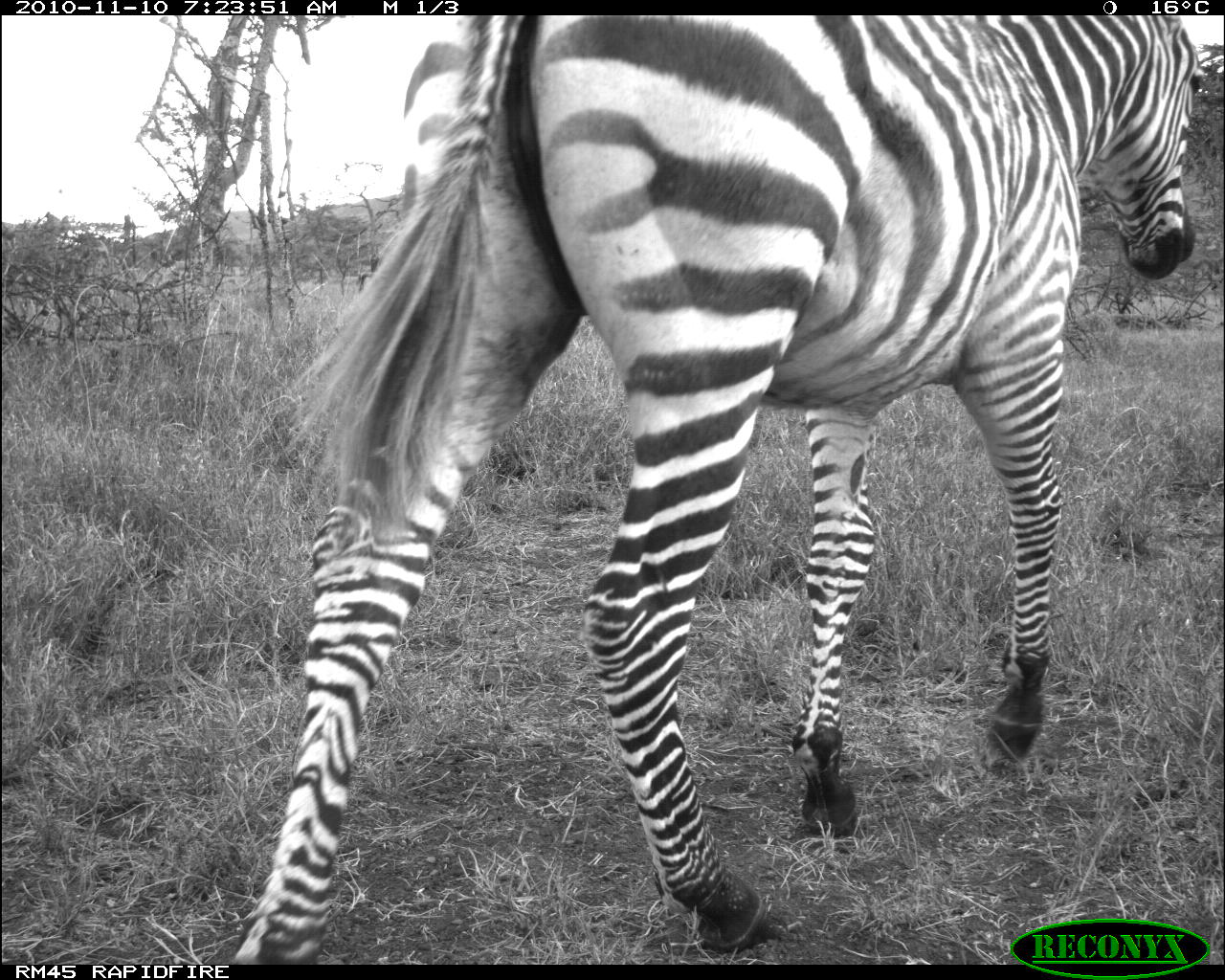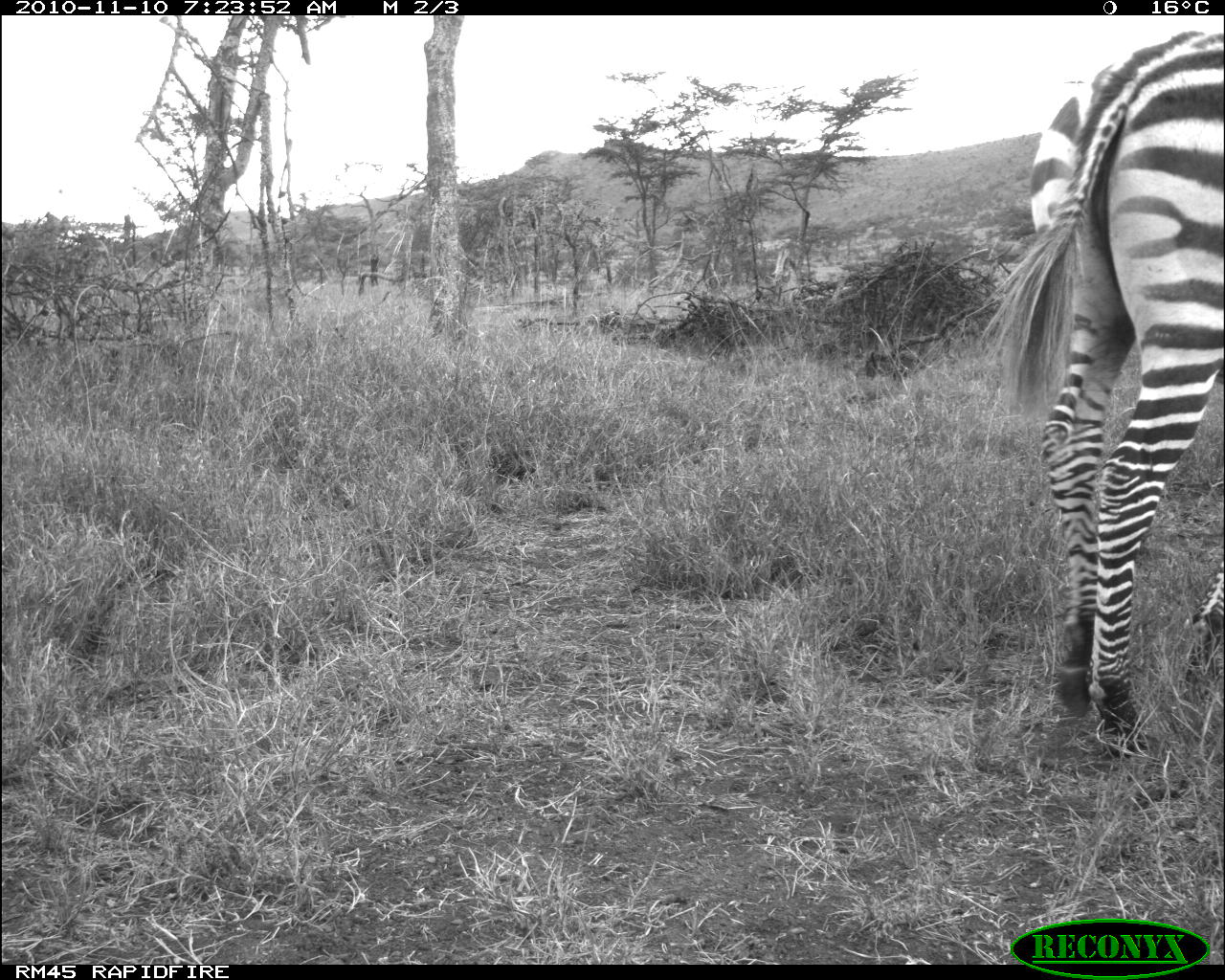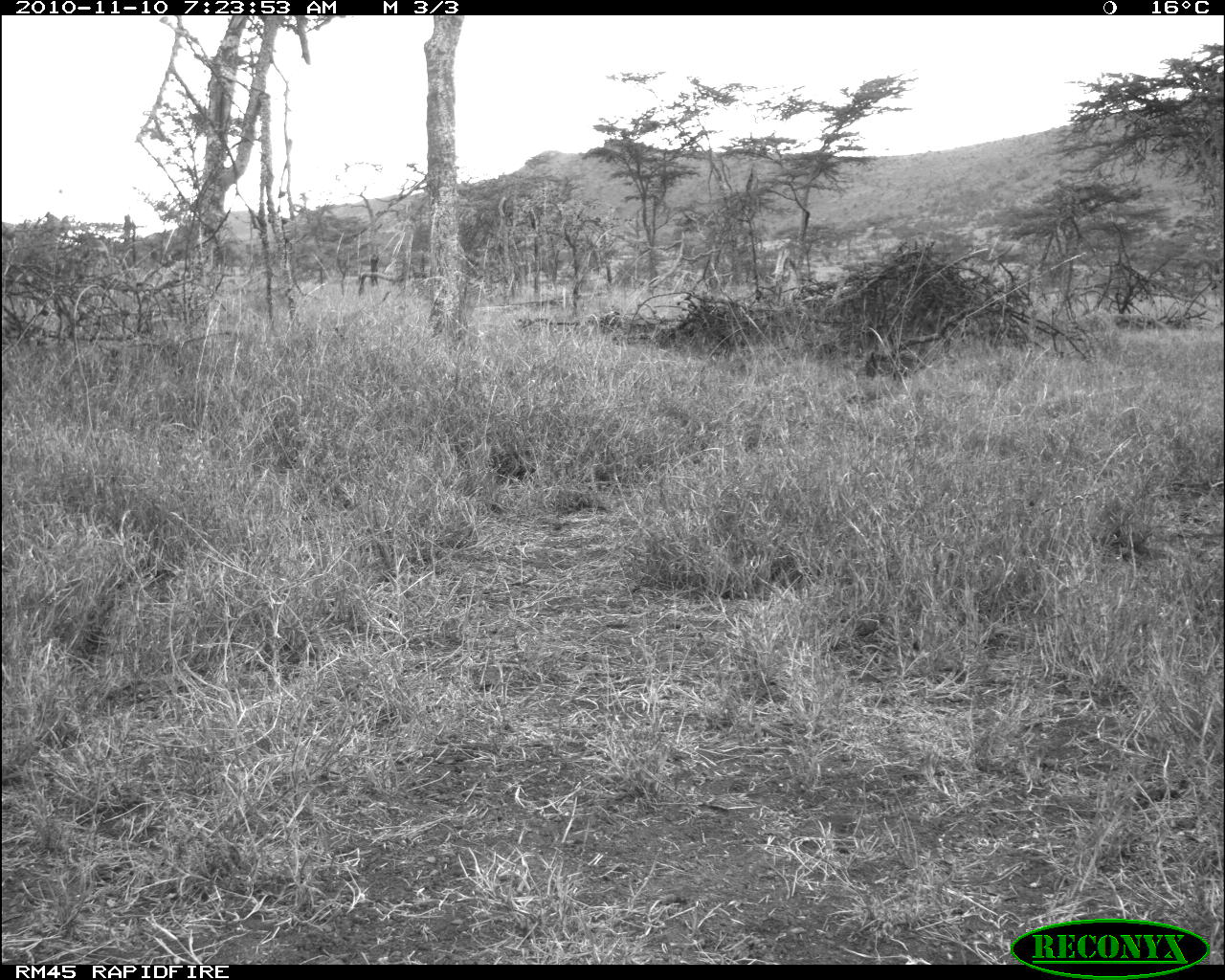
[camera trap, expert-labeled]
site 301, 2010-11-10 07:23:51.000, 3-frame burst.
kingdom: Animalia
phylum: Chordata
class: Mammalia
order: Perissodactyla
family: Equidae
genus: Equus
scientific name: Equus quagga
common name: plains zebra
Equus quagga (plains zebra), count 1.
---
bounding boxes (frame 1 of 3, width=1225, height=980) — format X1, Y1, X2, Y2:
equus quagga: 235, 14, 1206, 962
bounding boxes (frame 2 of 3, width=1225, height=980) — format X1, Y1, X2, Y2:
equus quagga: 974, 29, 1225, 749